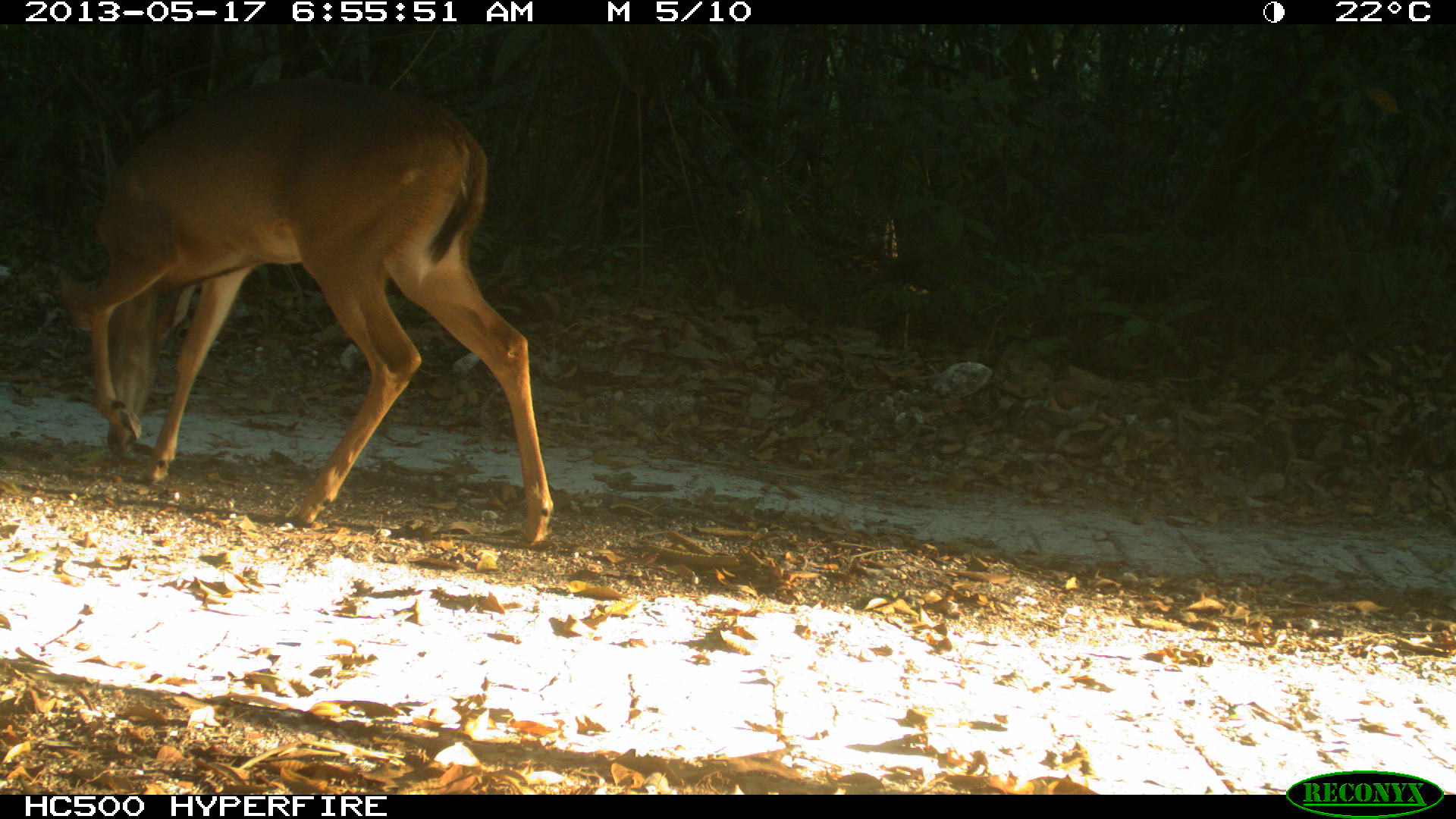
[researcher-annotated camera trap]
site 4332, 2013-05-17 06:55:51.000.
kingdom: Animalia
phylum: Chordata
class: Mammalia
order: Artiodactyla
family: Cervidae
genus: Odocoileus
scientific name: Odocoileus virginianus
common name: white-tailed deer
Odocoileus virginianus (white-tailed deer), count 1, sex female.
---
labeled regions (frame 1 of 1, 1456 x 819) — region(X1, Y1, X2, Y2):
odocoileus virginianus: region(54, 73, 553, 547)